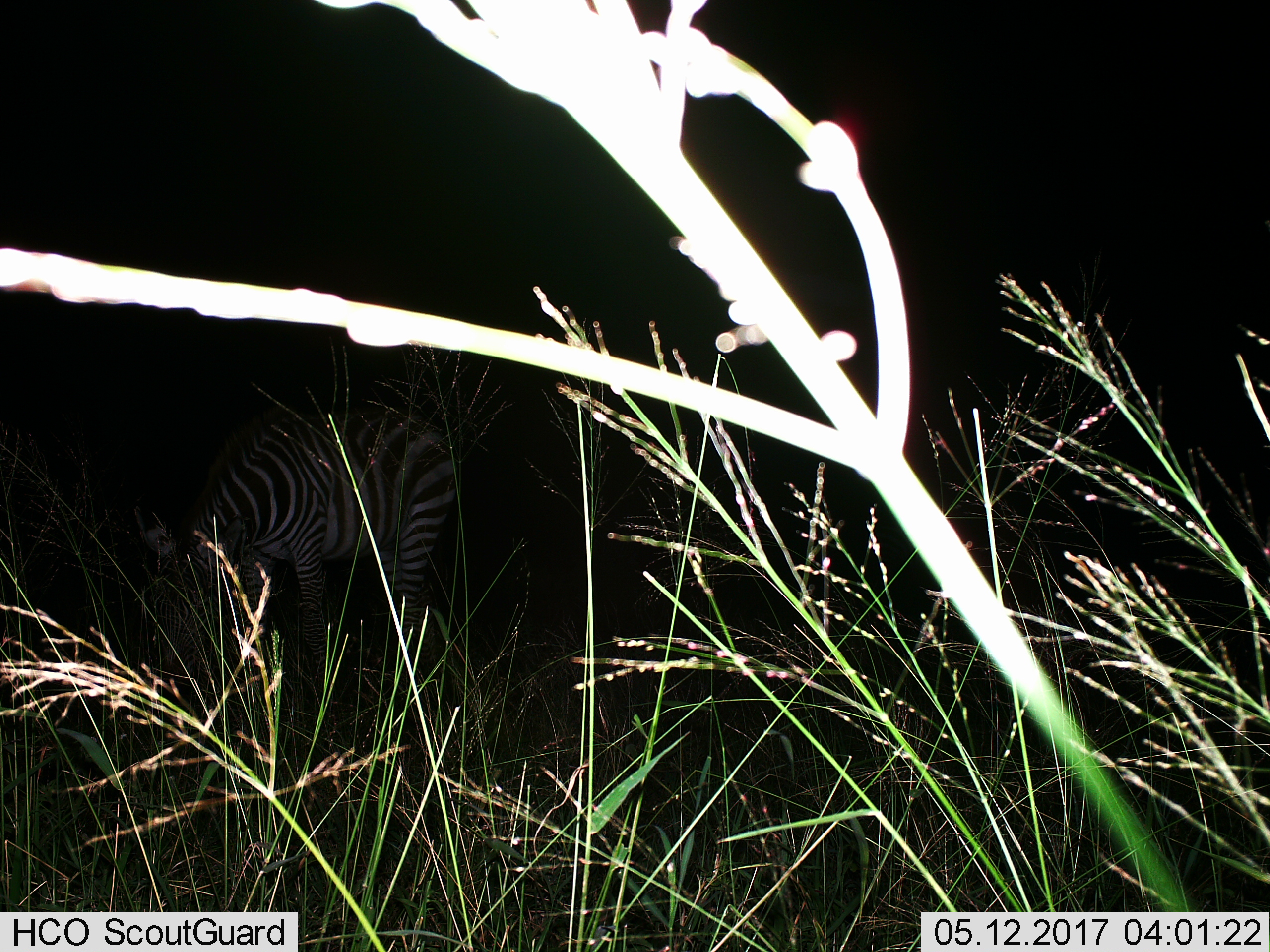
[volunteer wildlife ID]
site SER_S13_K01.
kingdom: Animalia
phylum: Chordata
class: Mammalia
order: Perissodactyla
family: Equidae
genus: Equus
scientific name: Equus quagga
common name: plains zebra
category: zebraplains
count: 1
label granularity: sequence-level